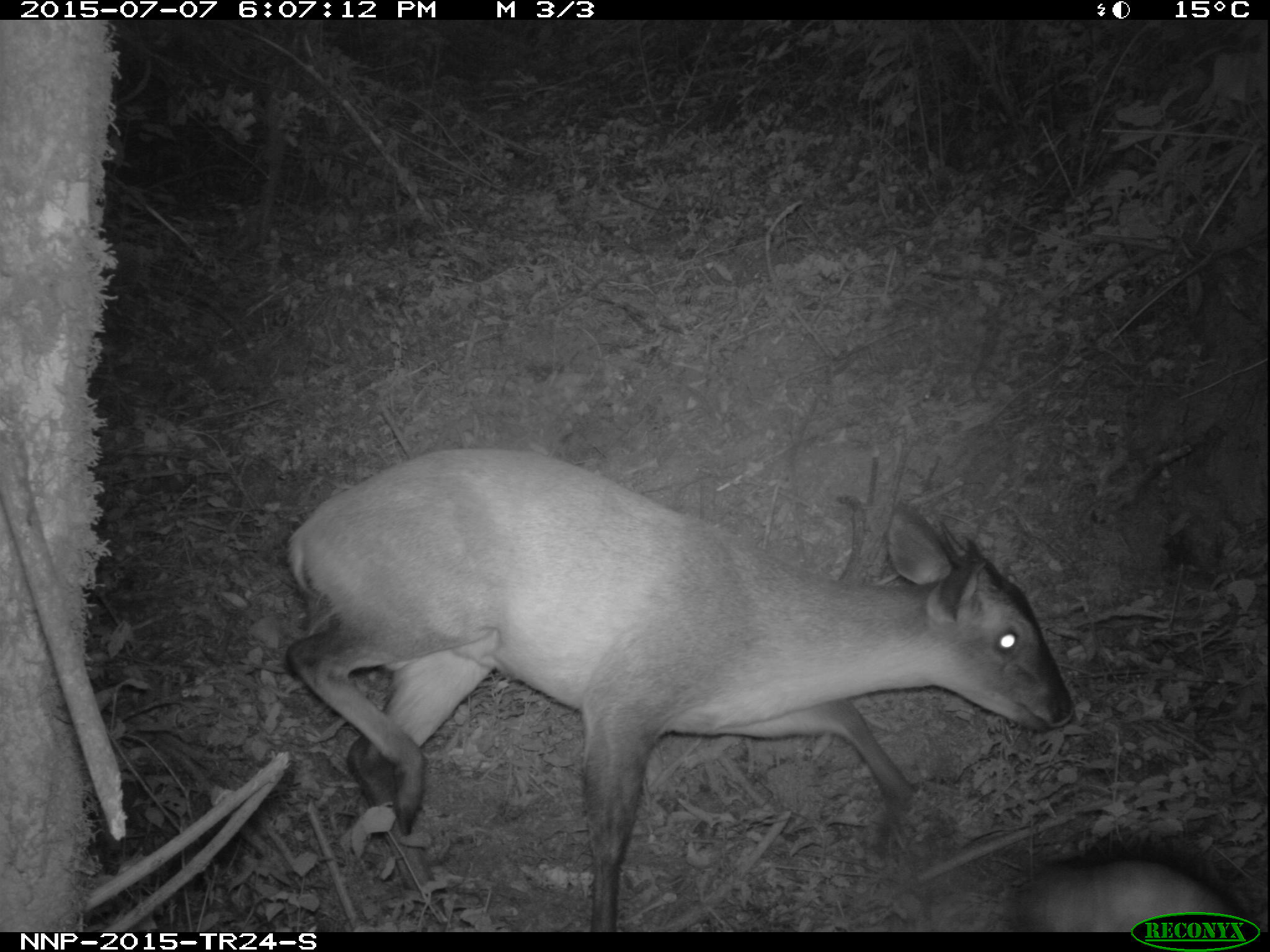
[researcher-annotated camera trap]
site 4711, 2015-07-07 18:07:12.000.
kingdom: Animalia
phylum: Chordata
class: Mammalia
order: Artiodactyla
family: Bovidae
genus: Cephalophus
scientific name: Cephalophus nigrifrons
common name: black-fronted duiker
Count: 1.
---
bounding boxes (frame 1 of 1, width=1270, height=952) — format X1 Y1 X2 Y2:
cephalophus nigrifrons: 282 446 1075 932; 1024 856 1243 934